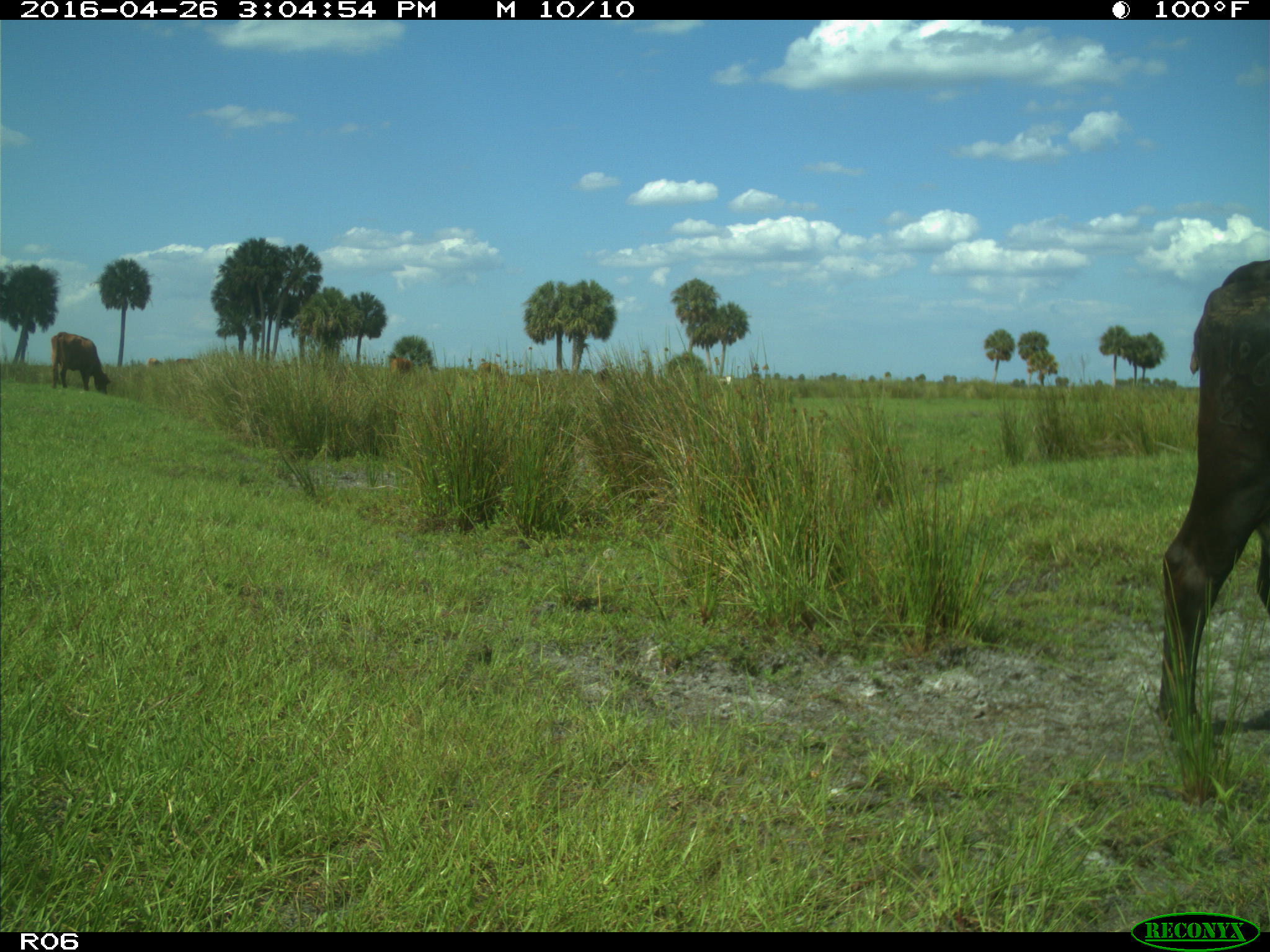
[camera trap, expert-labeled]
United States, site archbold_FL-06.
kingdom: Animalia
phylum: Chordata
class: Mammalia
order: Artiodactyla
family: Bovidae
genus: Bos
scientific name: Bos taurus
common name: domestic cow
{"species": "Bos taurus (domestic cow)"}